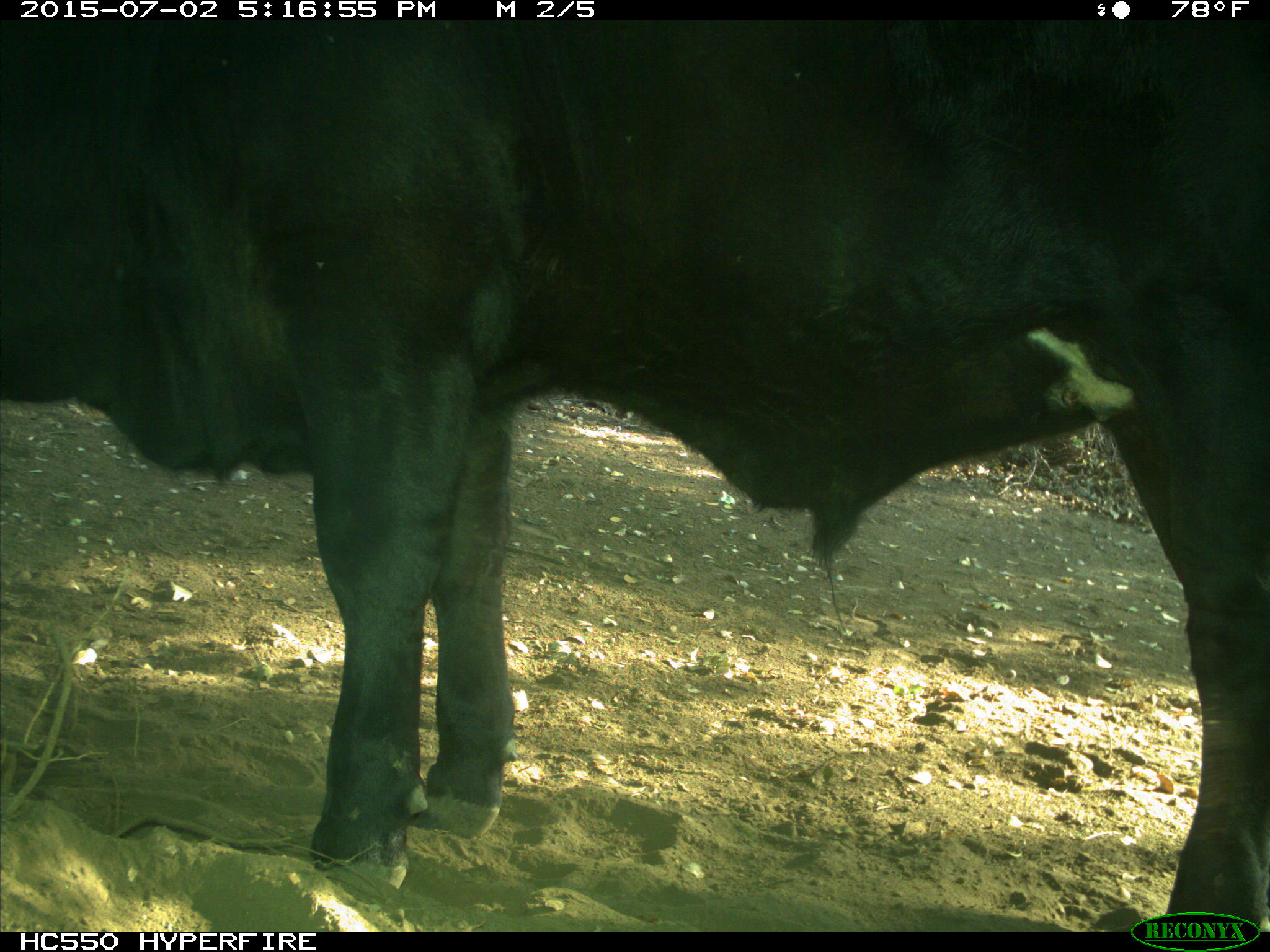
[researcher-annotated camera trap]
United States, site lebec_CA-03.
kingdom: Animalia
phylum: Chordata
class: Mammalia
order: Artiodactyla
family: Bovidae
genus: Bos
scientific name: Bos taurus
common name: domestic cow